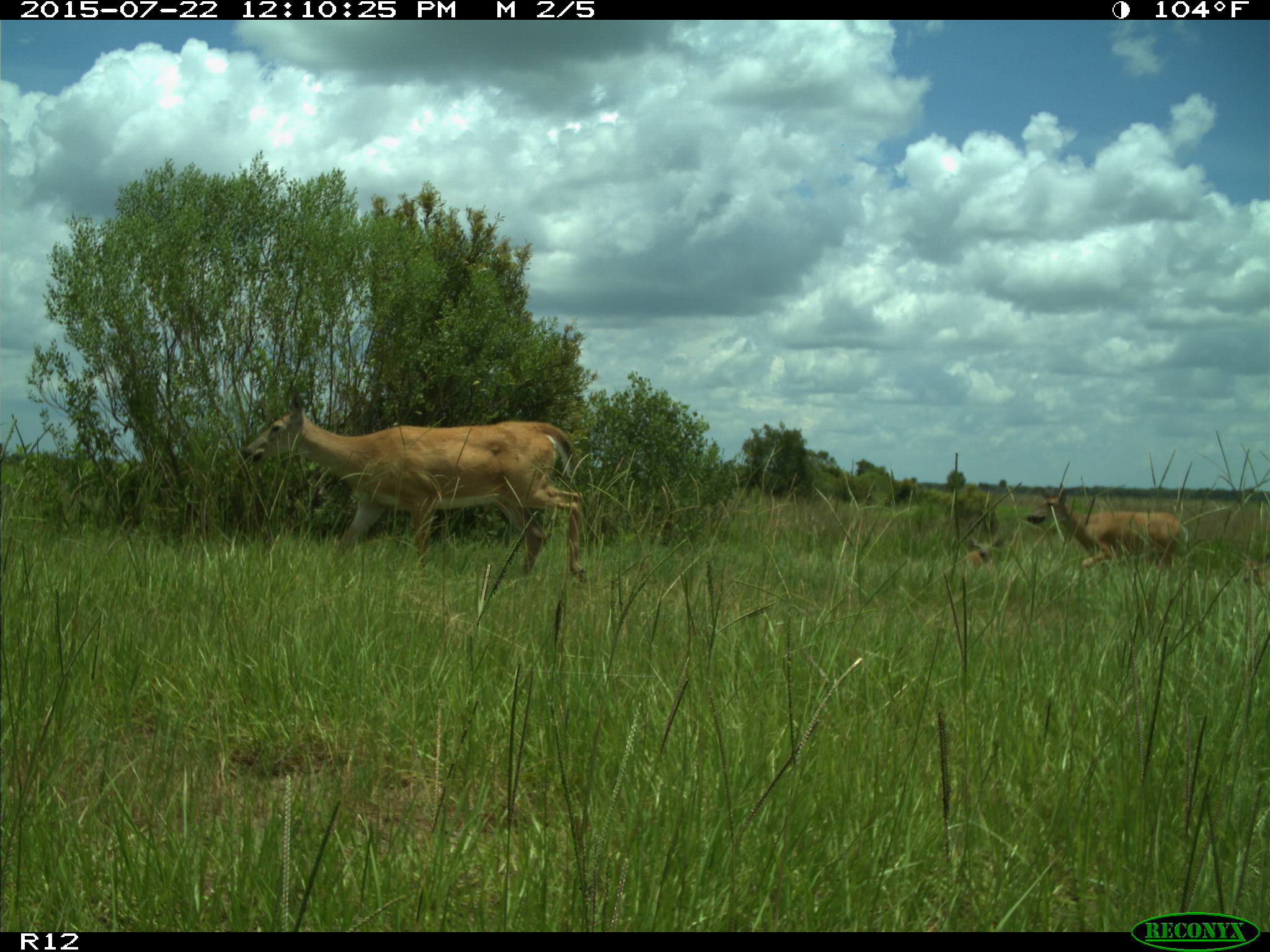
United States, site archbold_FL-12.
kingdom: Animalia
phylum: Chordata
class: Mammalia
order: Artiodactyla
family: Cervidae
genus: Odocoileus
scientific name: Odocoileus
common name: deer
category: unidentified deer